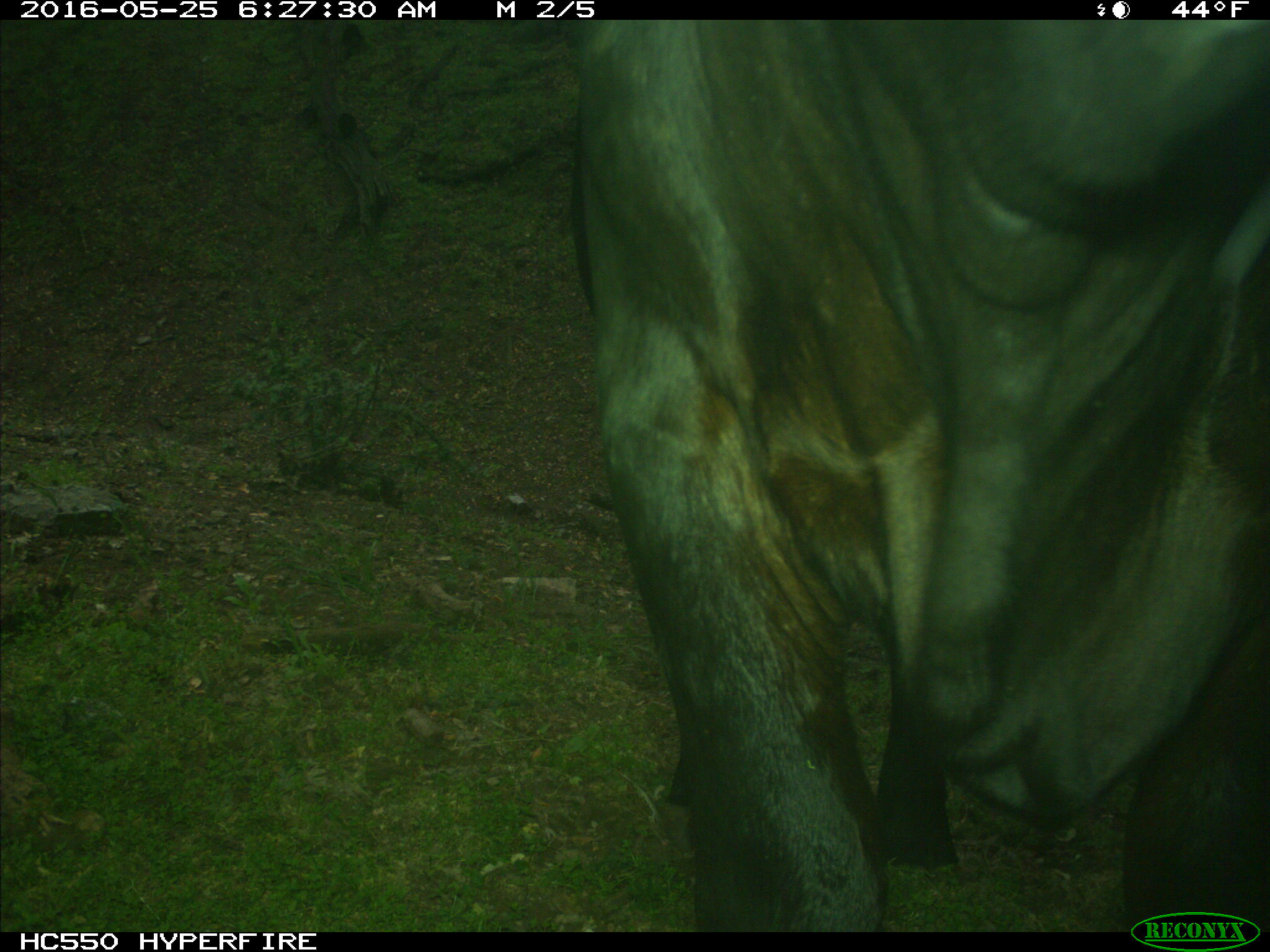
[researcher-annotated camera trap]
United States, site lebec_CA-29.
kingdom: Animalia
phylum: Chordata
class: Mammalia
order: Artiodactyla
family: Bovidae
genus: Bos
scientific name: Bos taurus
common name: domestic cow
Bos taurus (domestic cow).